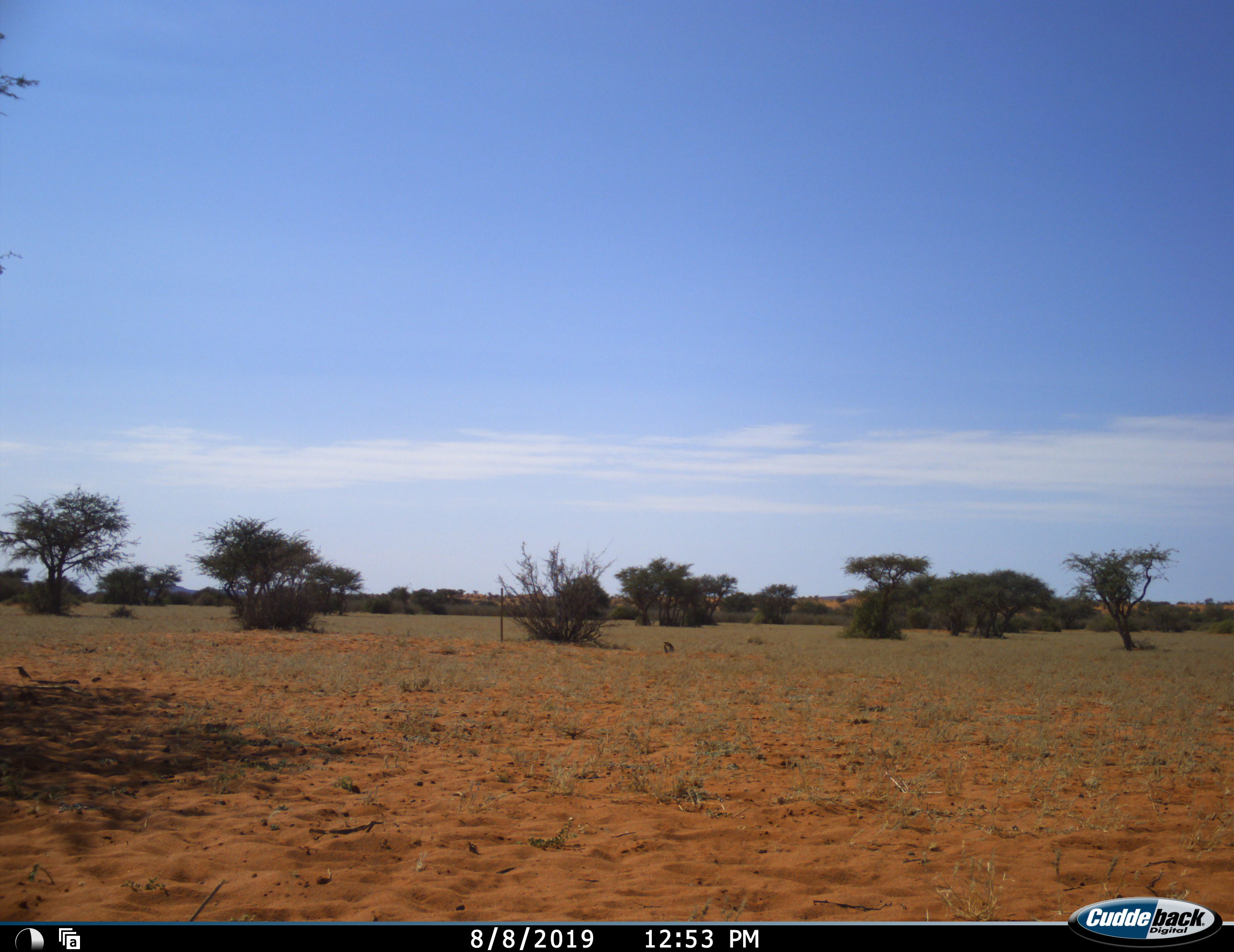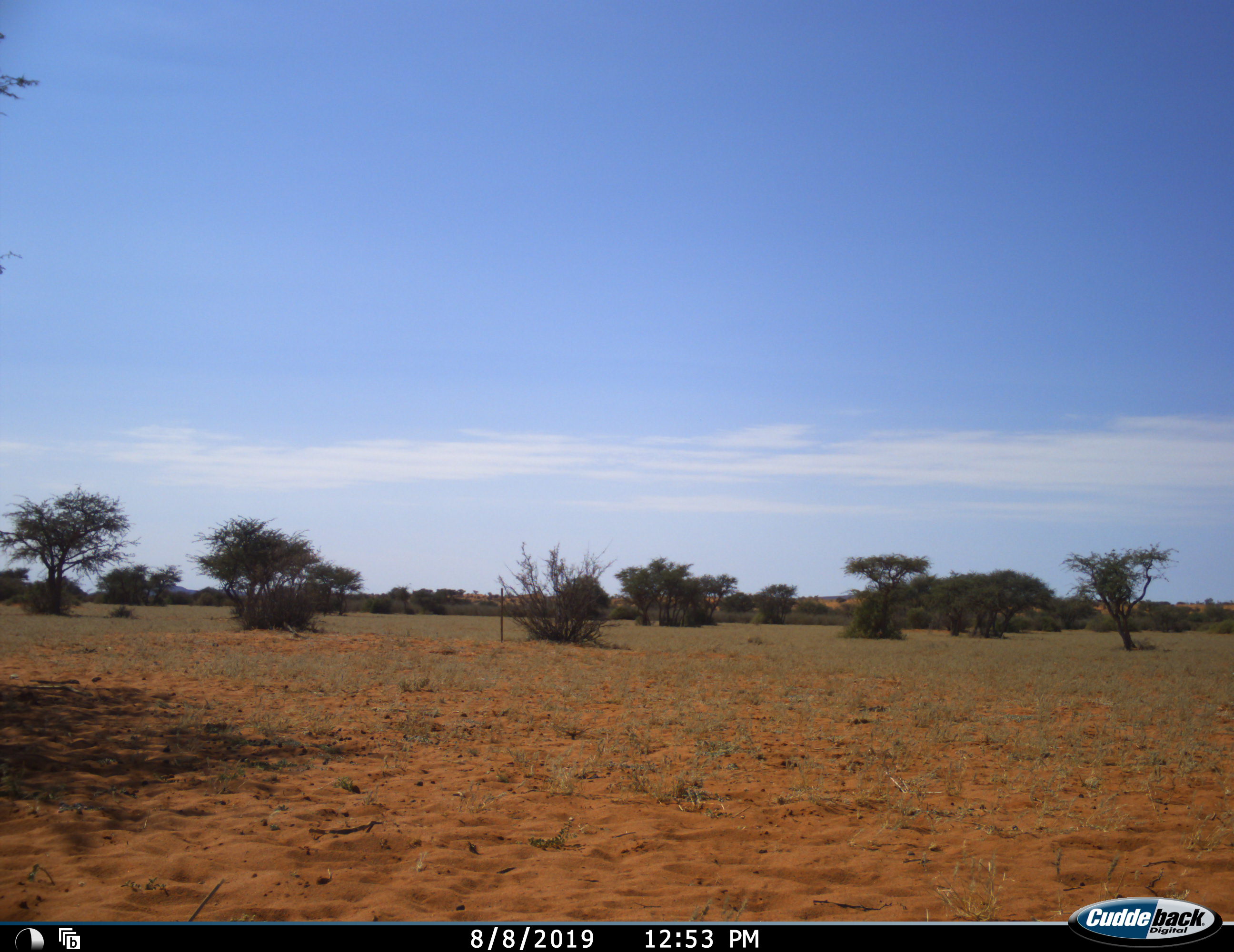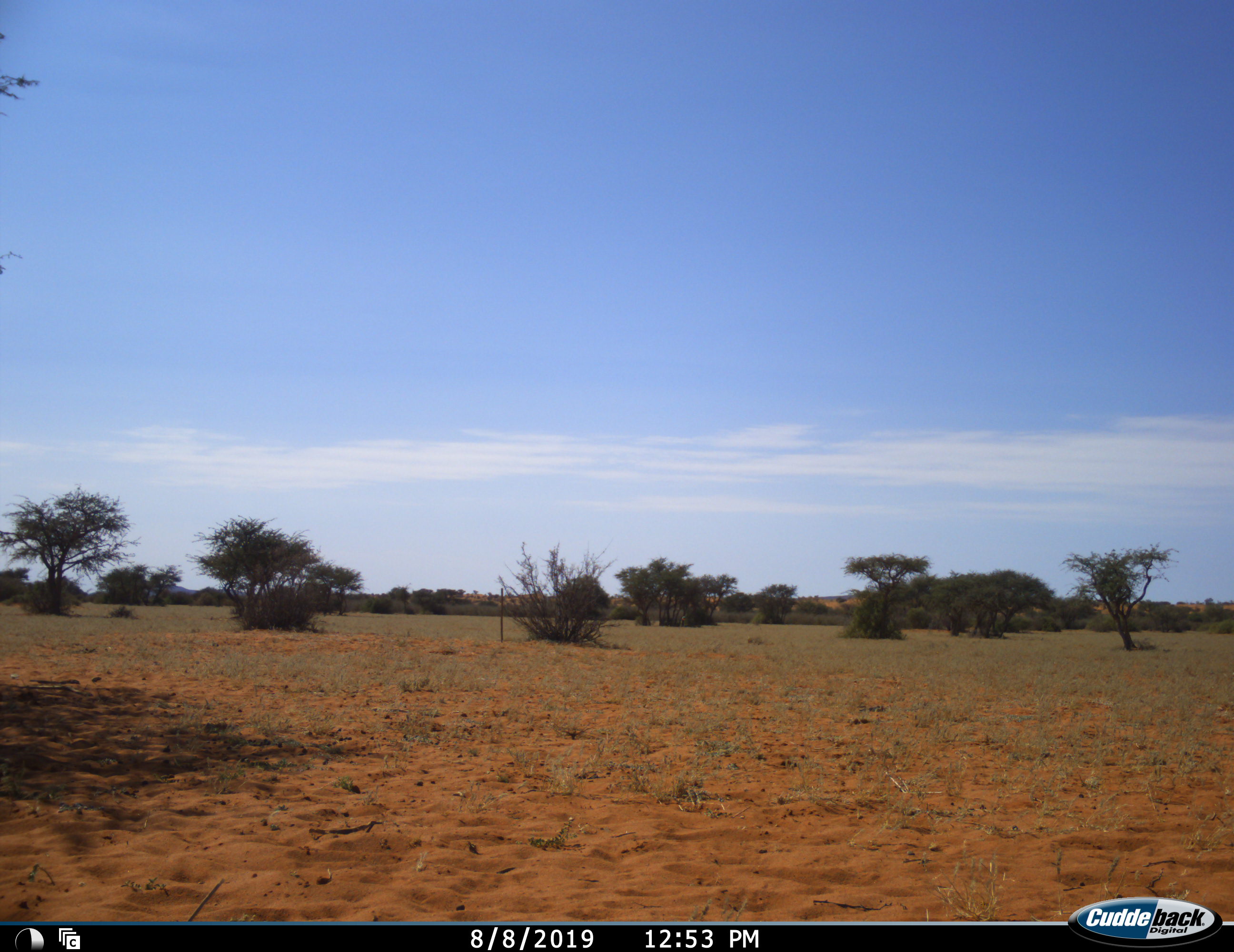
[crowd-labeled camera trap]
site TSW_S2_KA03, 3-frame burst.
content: unidentified animal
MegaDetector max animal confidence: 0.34